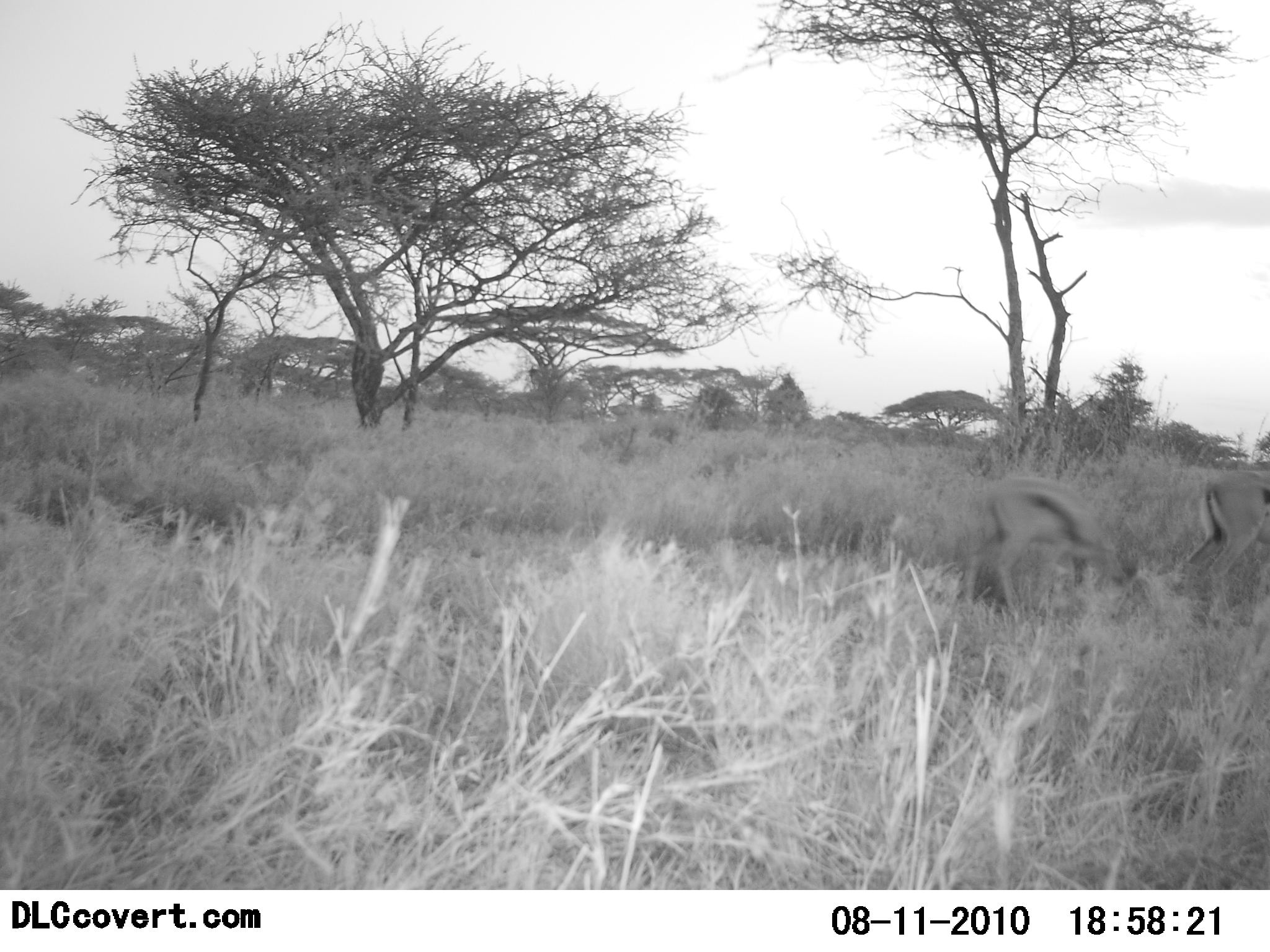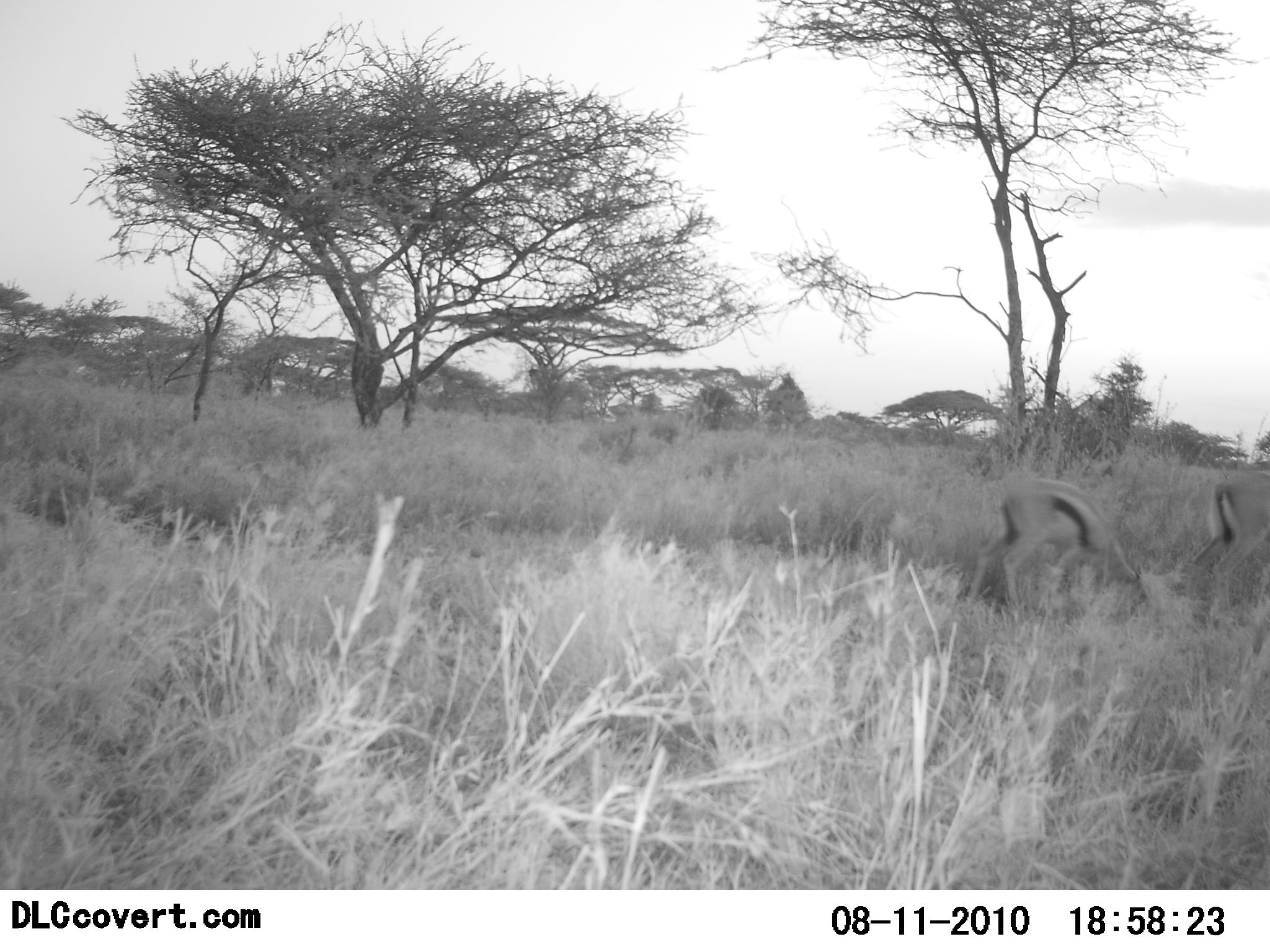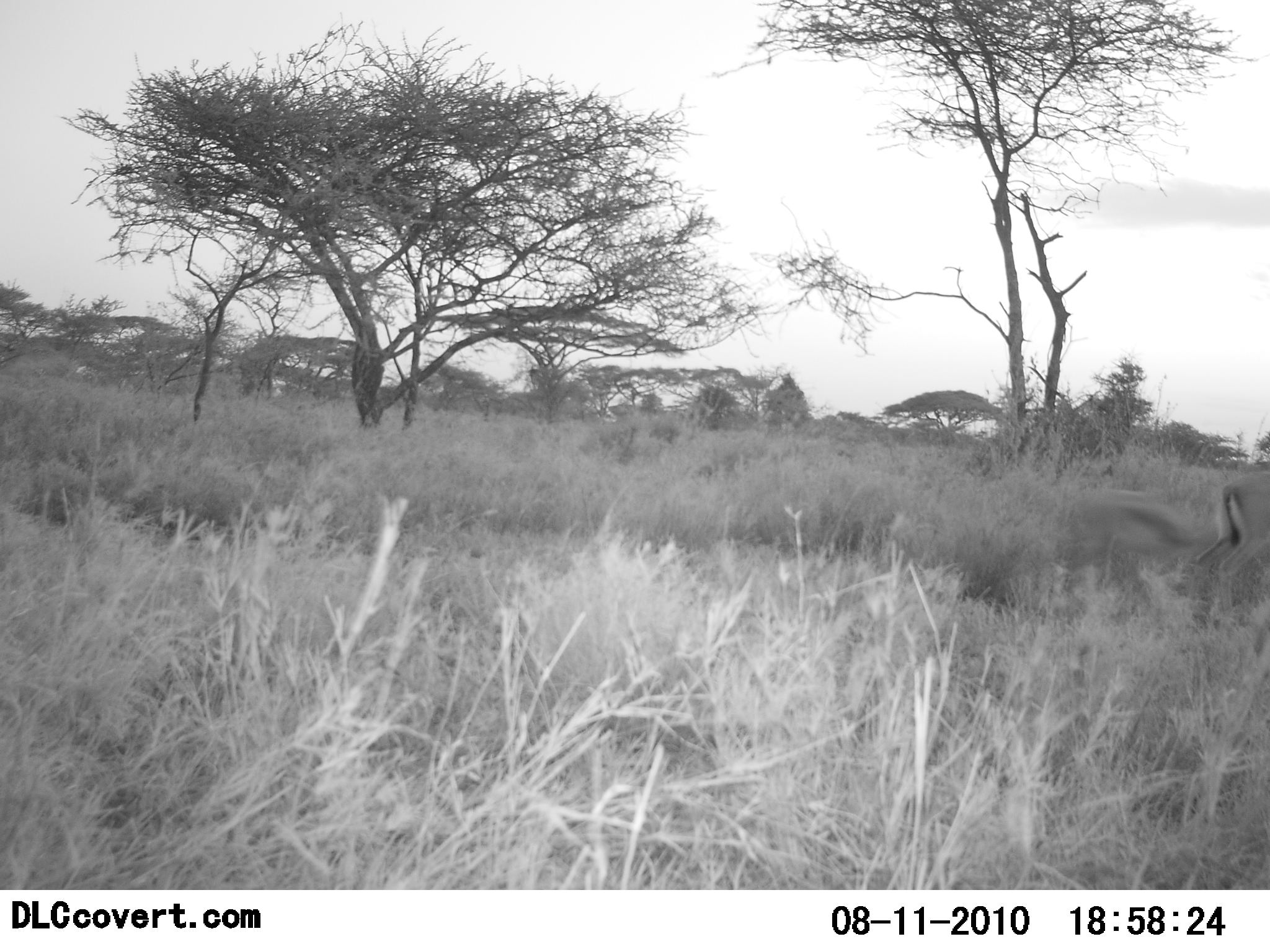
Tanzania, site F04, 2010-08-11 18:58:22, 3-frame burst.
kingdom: Animalia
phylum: Chordata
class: Mammalia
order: Artiodactyla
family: Bovidae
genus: Eudorcas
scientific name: Eudorcas thomsonii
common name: thomson's gazelle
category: gazellethomsons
Gazellethomsons (thomson's gazelle) (Eudorcas thomsonii), count 2. Behavior (volunteer vote fractions): standing 23%, resting 0%, moving 38%, interacting 8%. Young present (vote fraction): 8%. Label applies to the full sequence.